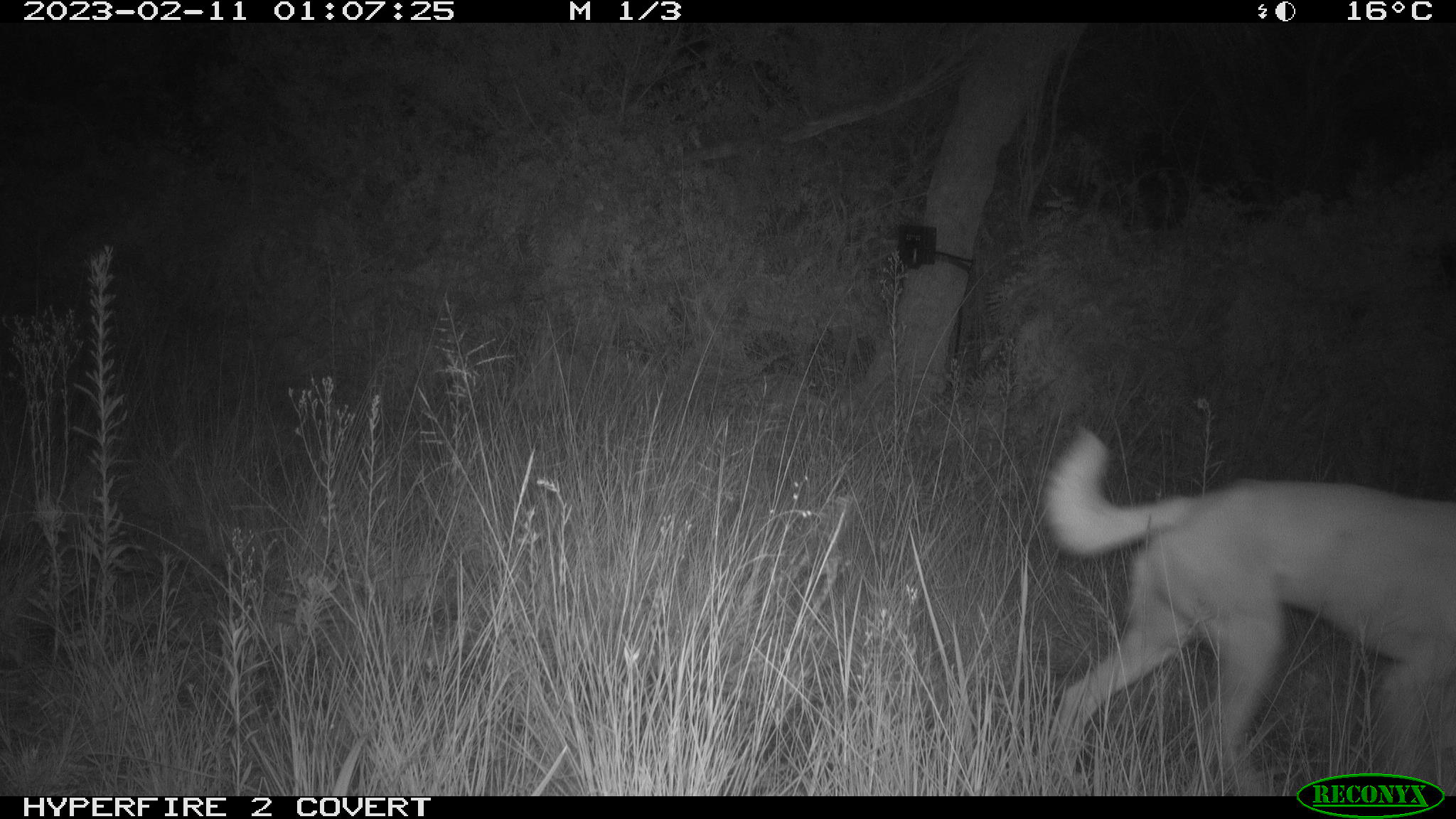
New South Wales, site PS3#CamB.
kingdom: Animalia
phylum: Chordata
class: Mammalia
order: Carnivora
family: Canidae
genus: Canis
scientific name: Canis familiaris dingo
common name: dingo